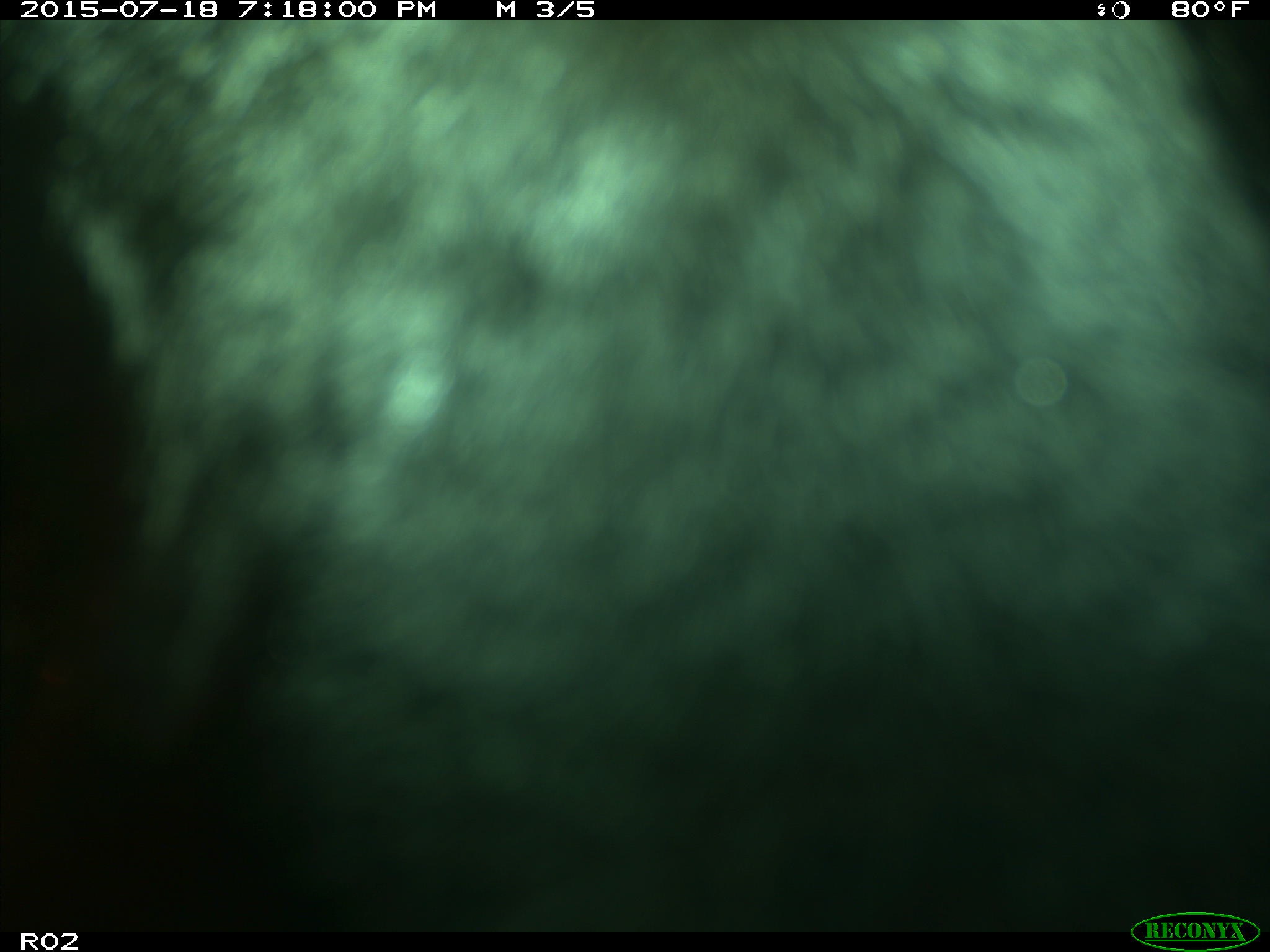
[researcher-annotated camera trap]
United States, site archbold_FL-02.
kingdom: Animalia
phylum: Chordata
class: Mammalia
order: Artiodactyla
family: Bovidae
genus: Bos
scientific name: Bos taurus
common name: domestic cow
Bos taurus (domestic cow).